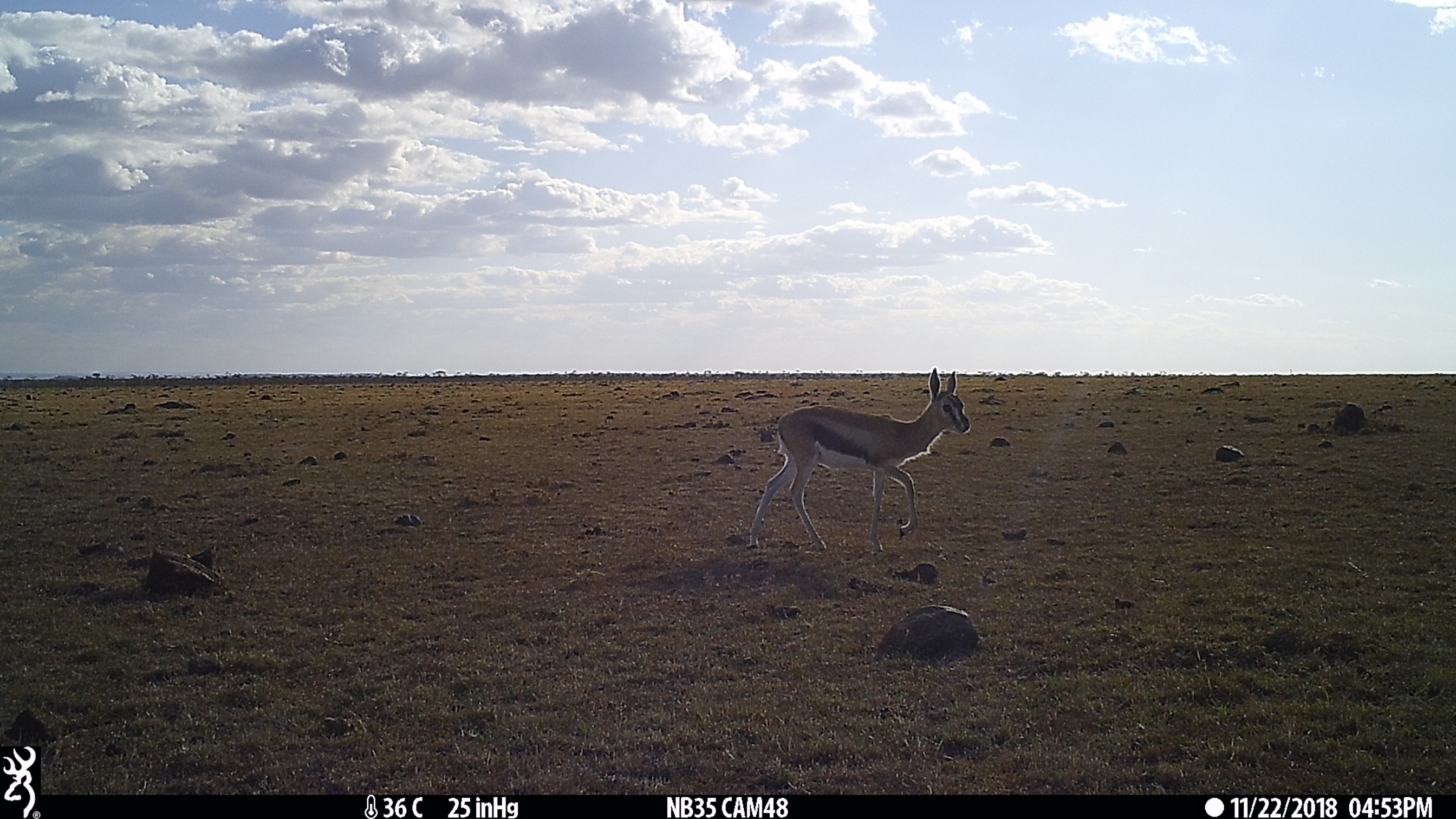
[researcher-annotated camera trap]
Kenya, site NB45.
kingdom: Animalia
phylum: Chordata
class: Mammalia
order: Artiodactyla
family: Bovidae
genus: Eudorcas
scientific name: Eudorcas thomsonii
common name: thomon's gazelle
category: gazelle thomsons